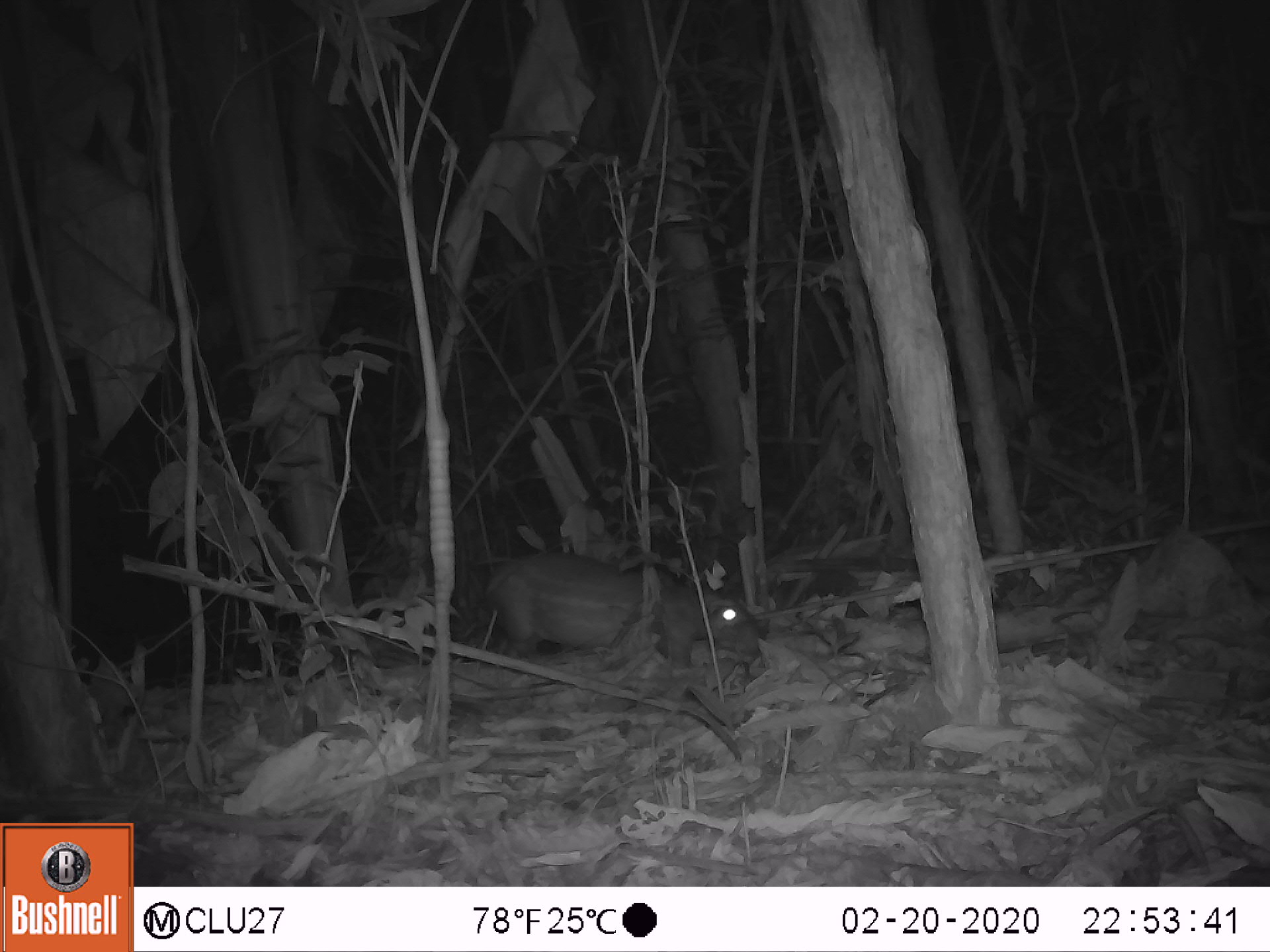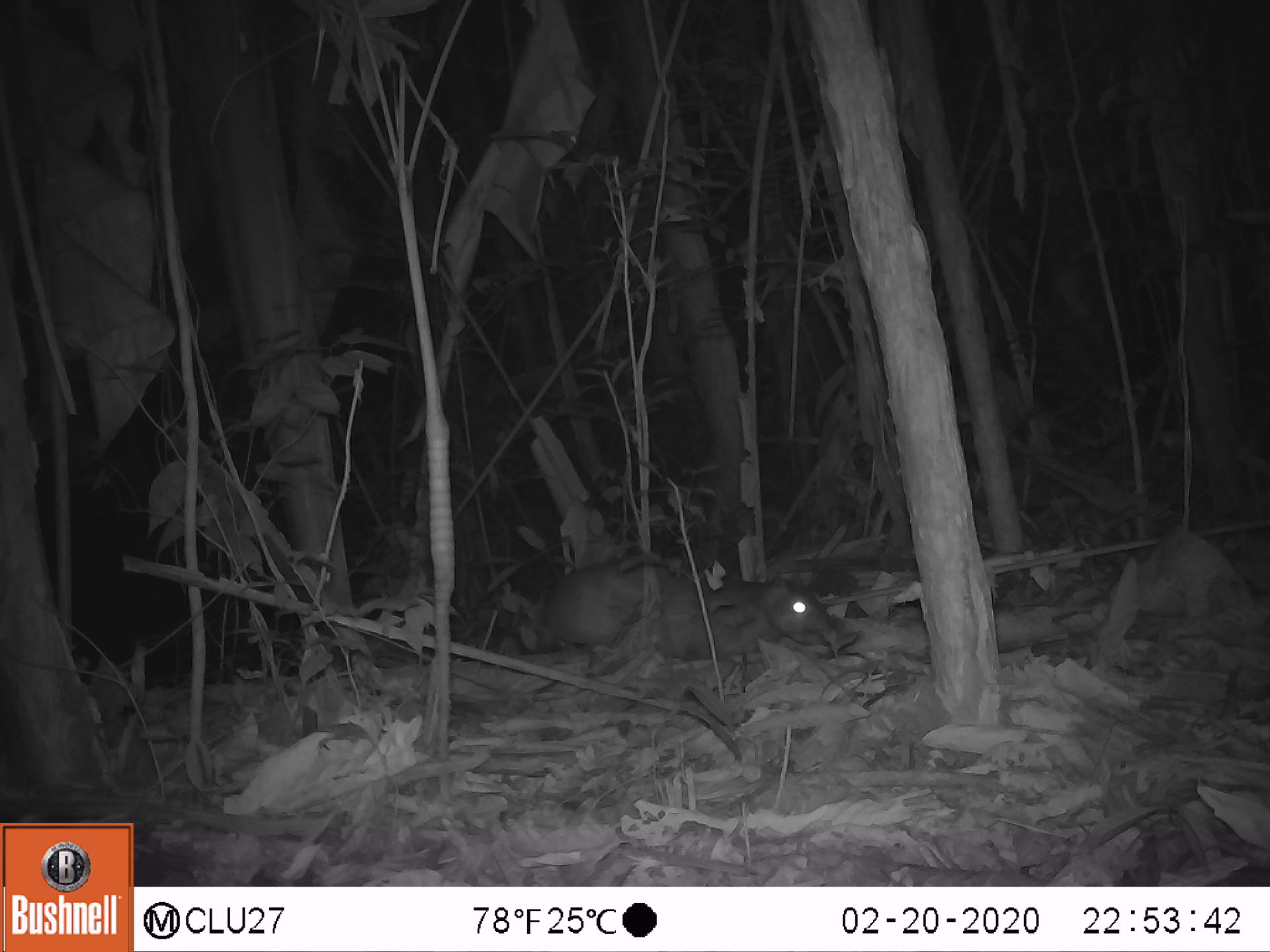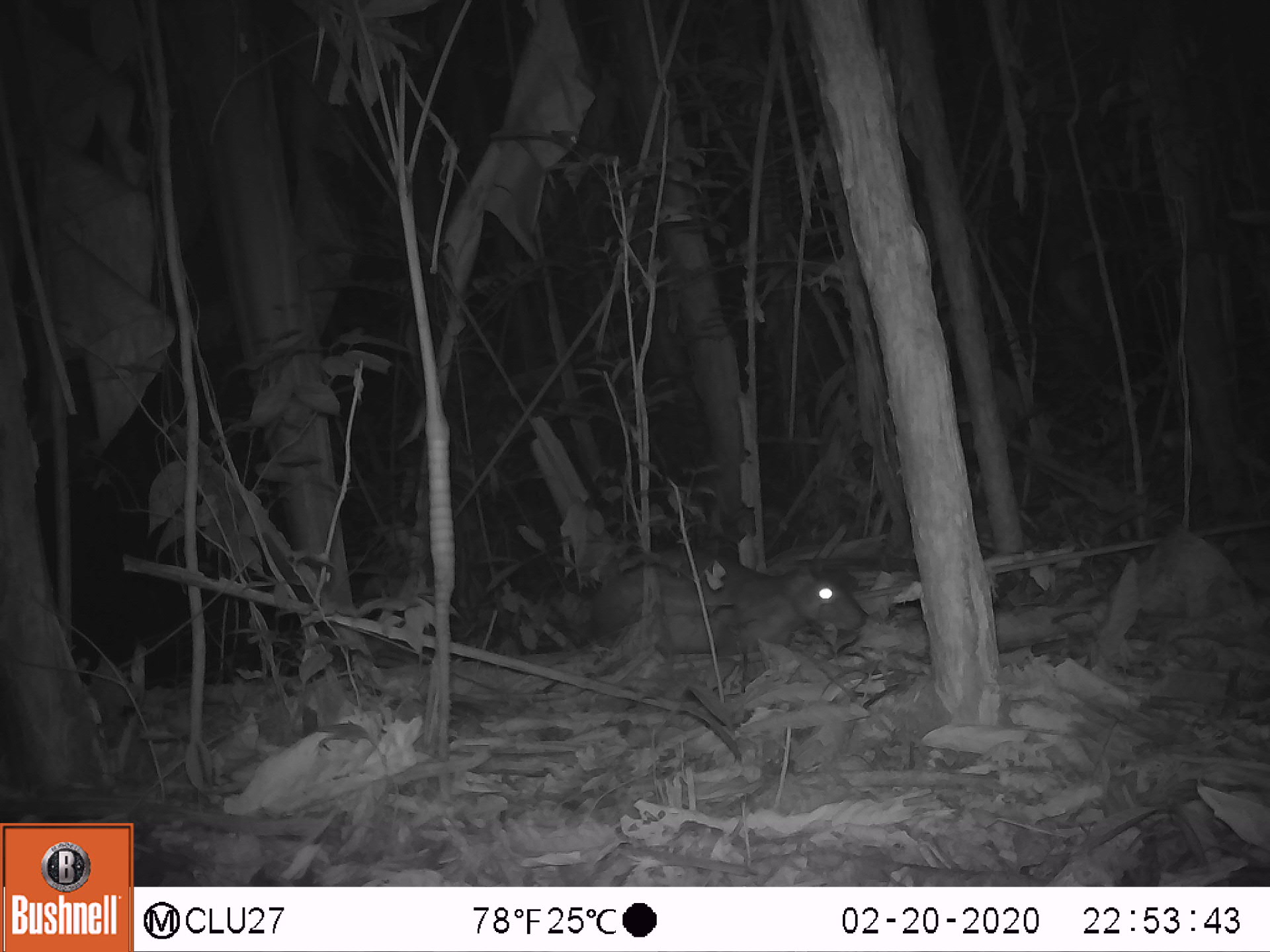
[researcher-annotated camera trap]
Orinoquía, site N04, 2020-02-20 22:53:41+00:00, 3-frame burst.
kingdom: Animalia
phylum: Chordata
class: Mammalia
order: Rodentia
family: Cuniculidae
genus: Cuniculus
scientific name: Cuniculus paca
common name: spotted paca